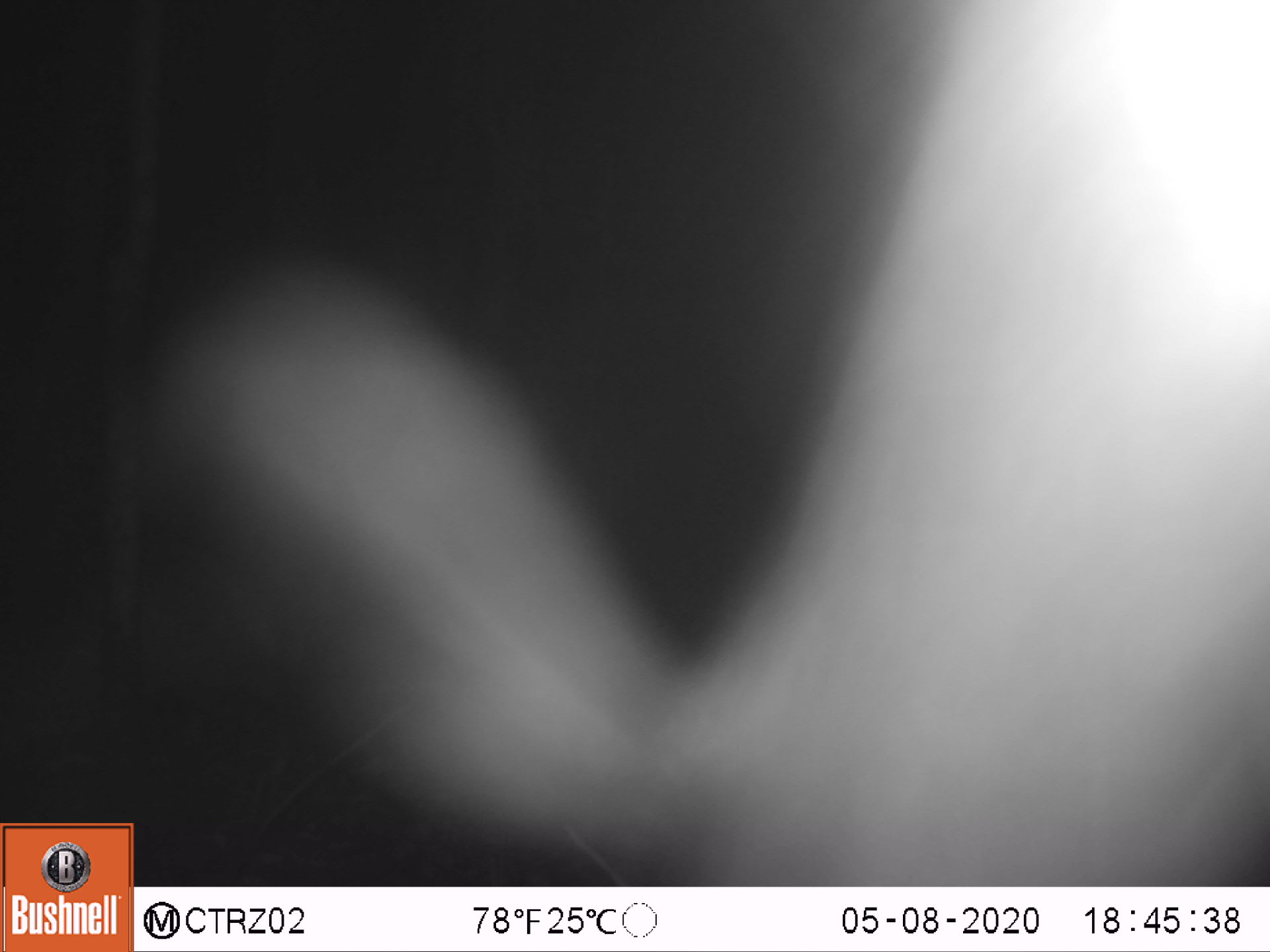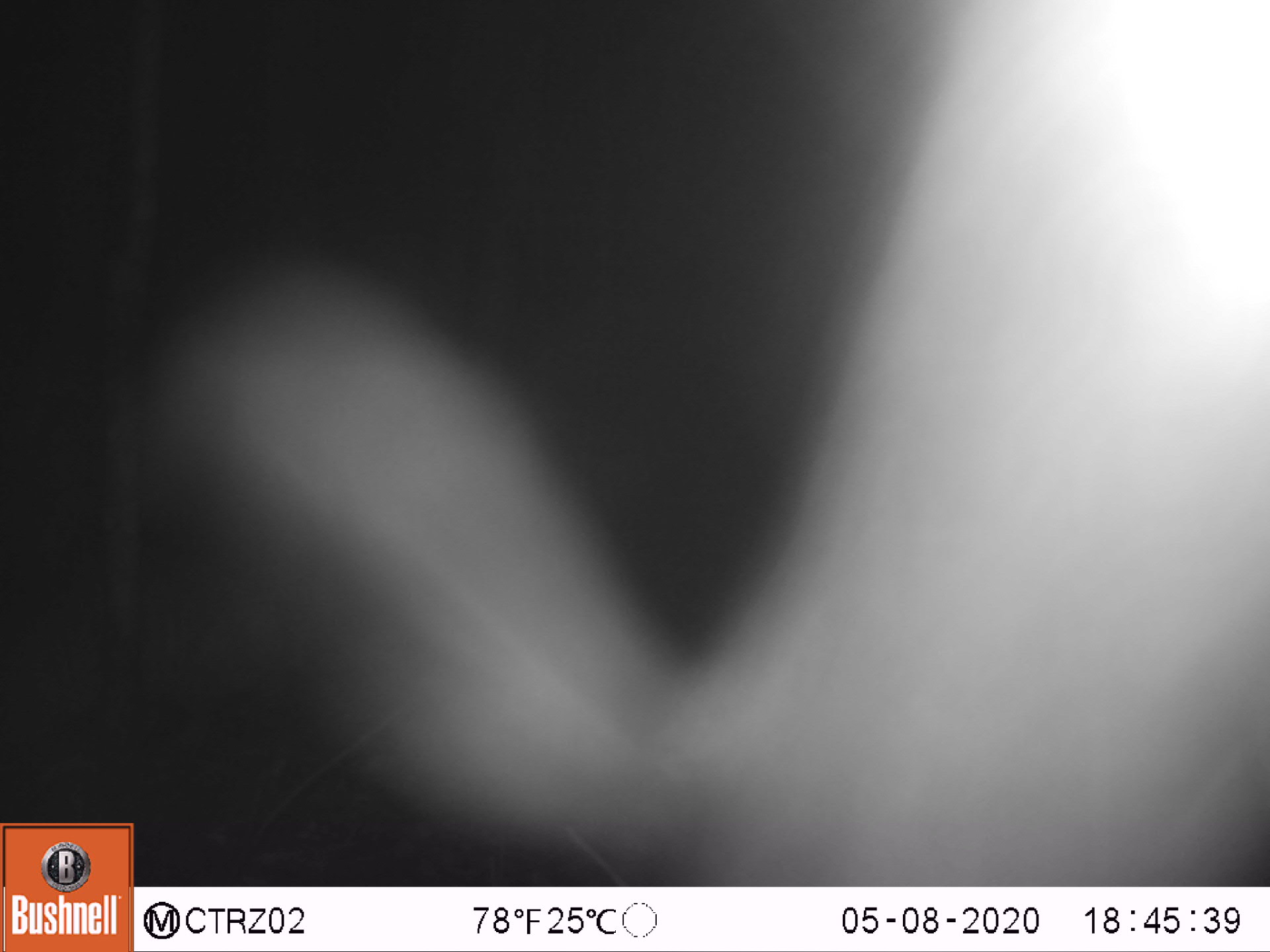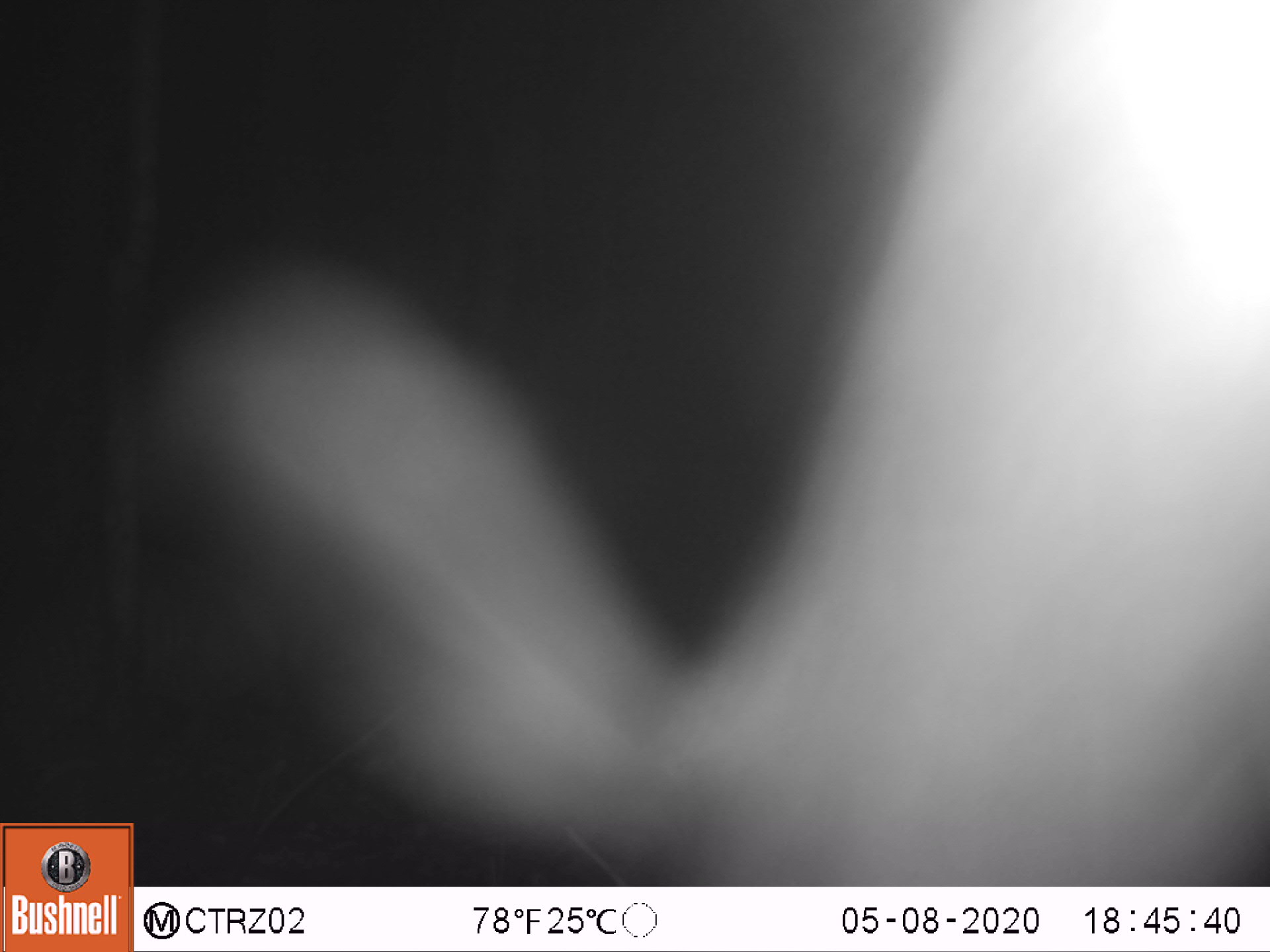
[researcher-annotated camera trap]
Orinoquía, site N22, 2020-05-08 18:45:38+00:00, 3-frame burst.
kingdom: Animalia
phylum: Chordata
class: Mammalia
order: Cingulata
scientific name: Cingulata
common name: armadillo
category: unknown armadillo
Unknown armadillo (armadillo) (Cingulata).